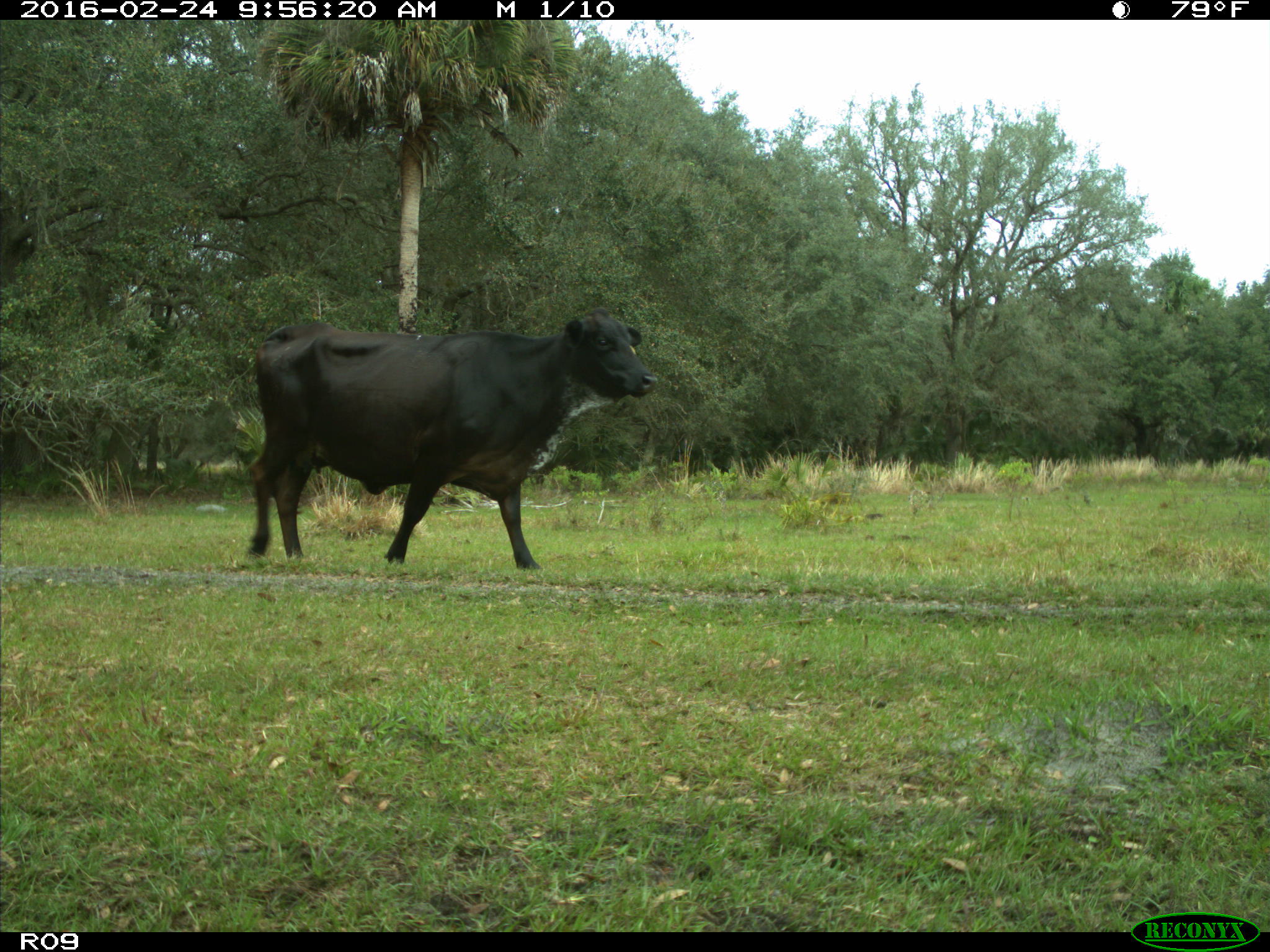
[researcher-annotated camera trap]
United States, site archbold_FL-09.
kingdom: Animalia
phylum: Chordata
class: Mammalia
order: Artiodactyla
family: Bovidae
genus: Bos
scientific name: Bos taurus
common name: domestic cow